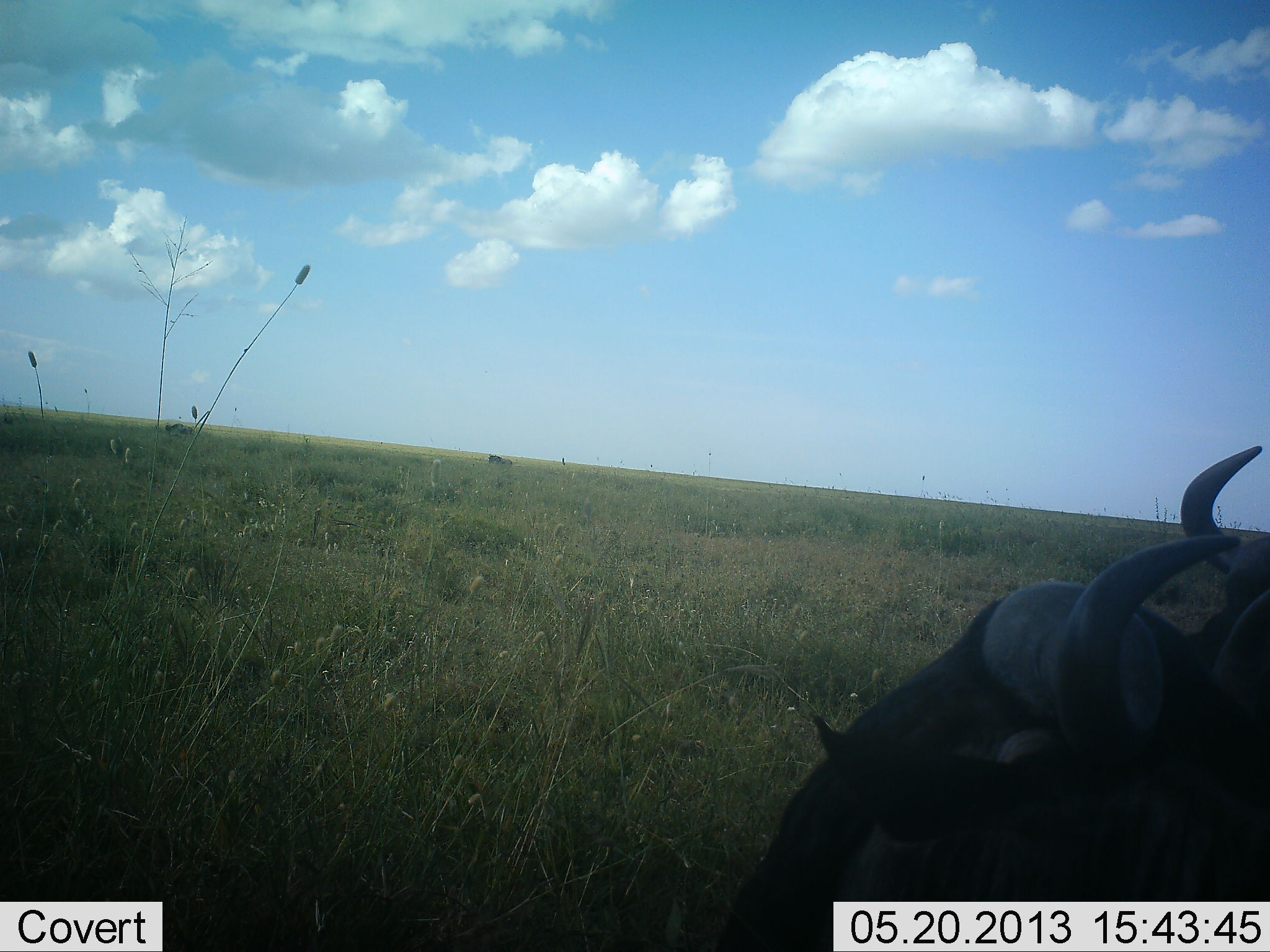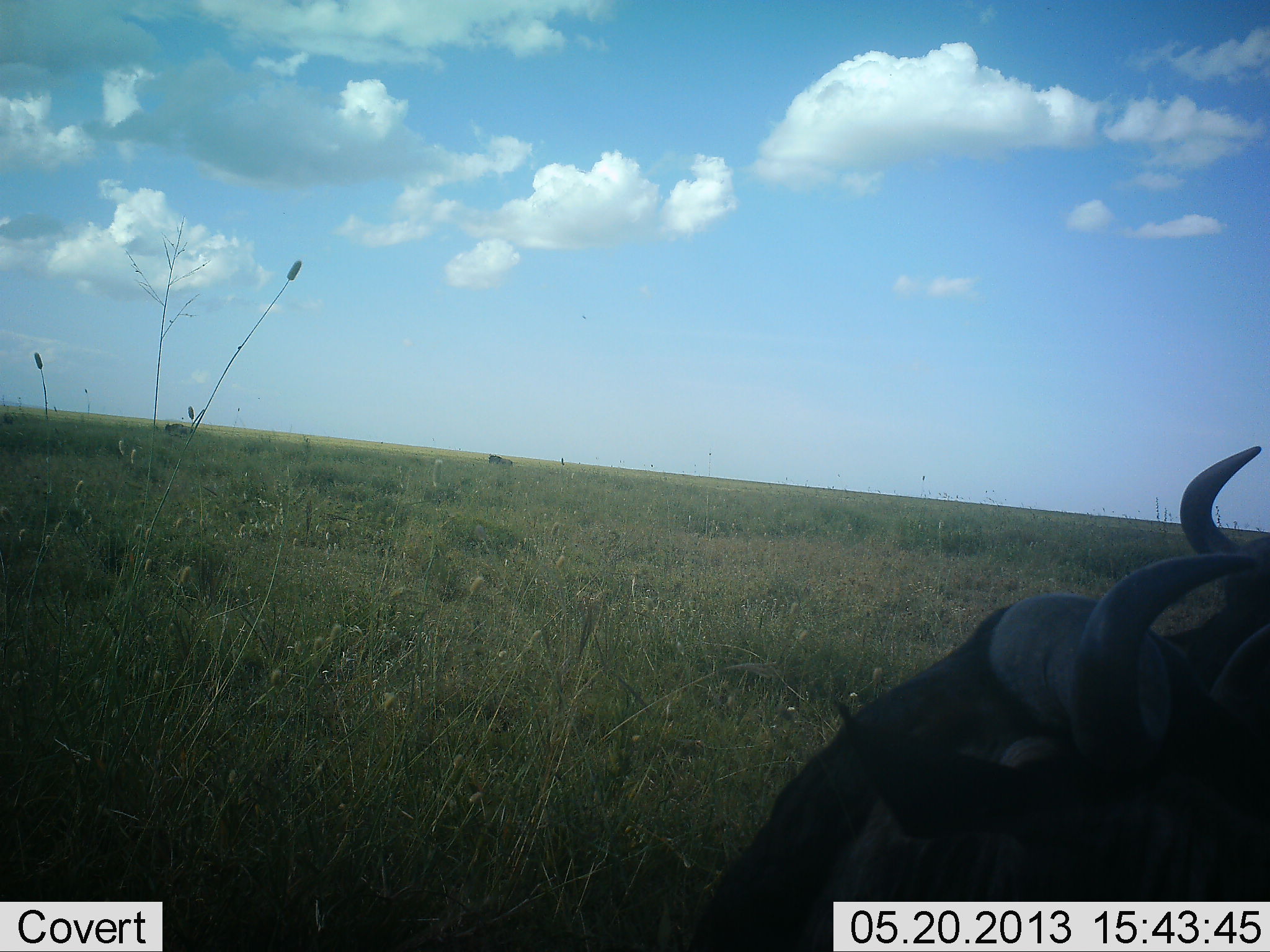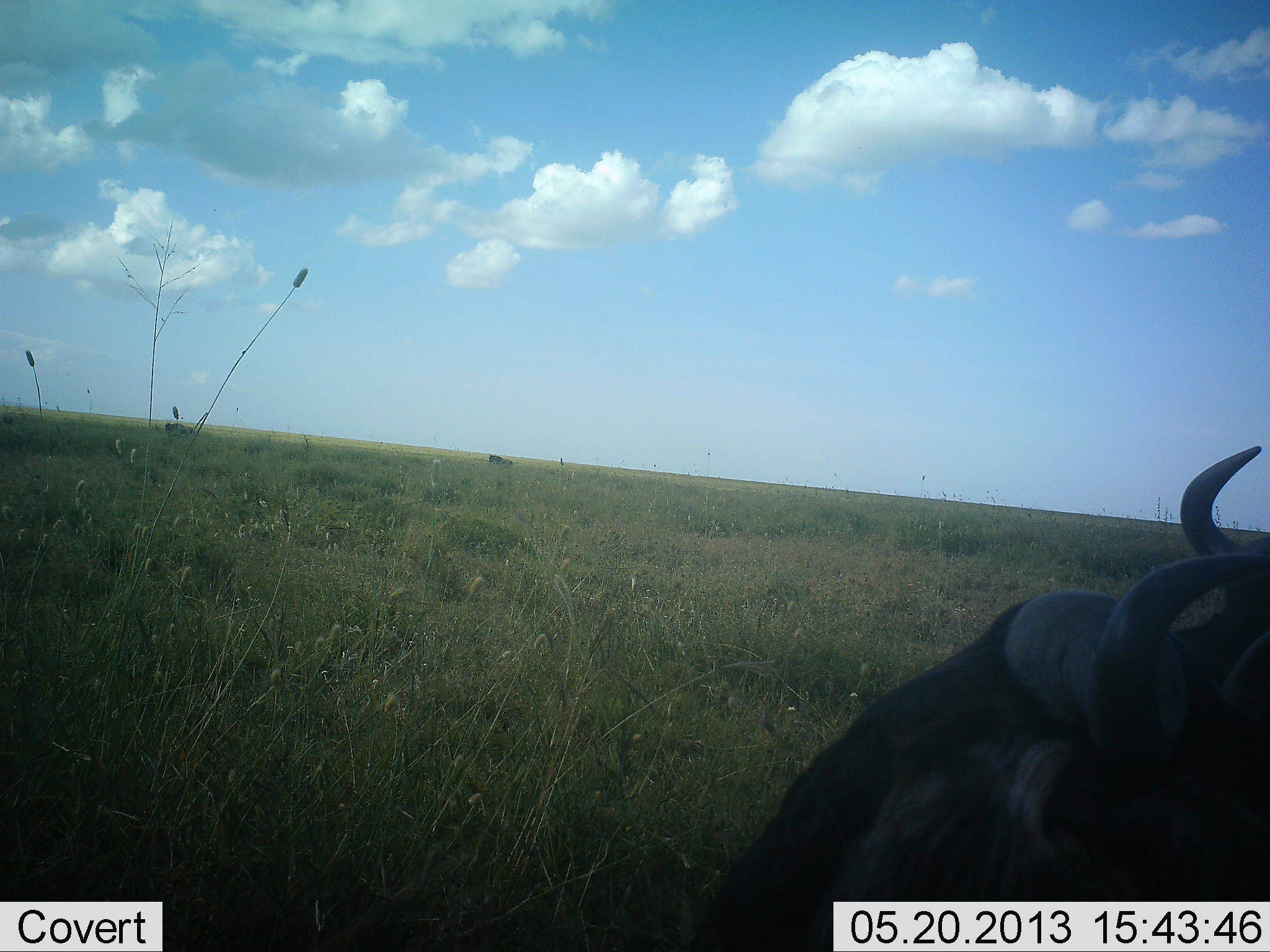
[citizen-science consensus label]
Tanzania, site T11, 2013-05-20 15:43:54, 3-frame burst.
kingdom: Animalia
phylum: Chordata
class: Mammalia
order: Artiodactyla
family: Bovidae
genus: Connochaetes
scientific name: Connochaetes taurinus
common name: blue wildebeest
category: wildebeest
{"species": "wildebeest (blue wildebeest) (Connochaetes taurinus)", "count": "2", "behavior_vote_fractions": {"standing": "38%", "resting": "69%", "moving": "0%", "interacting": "0%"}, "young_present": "0%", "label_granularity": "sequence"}